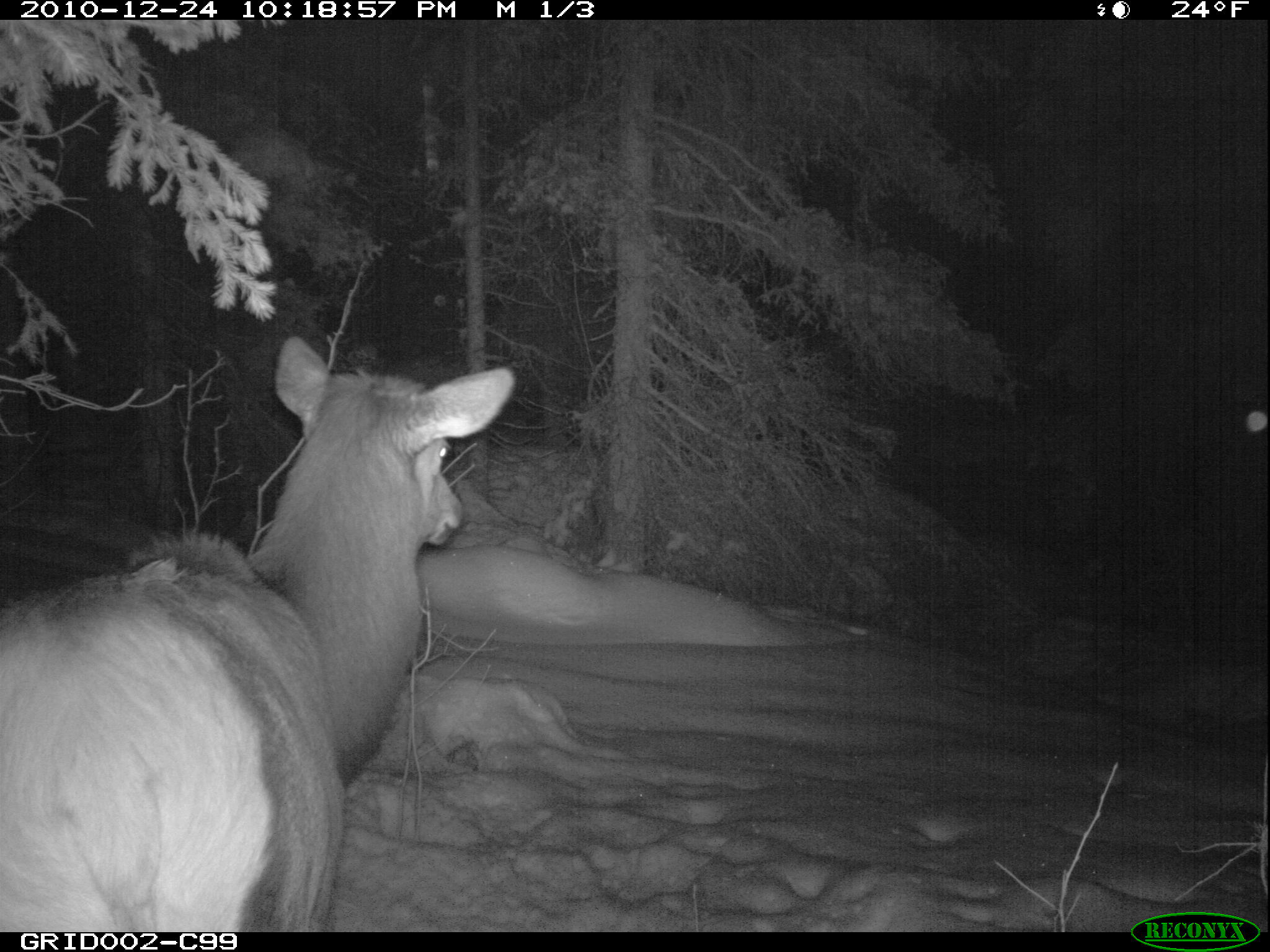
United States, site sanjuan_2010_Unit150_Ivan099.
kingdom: Animalia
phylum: Chordata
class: Mammalia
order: Artiodactyla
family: Cervidae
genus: Cervus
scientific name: Cervus elaphus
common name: red deer